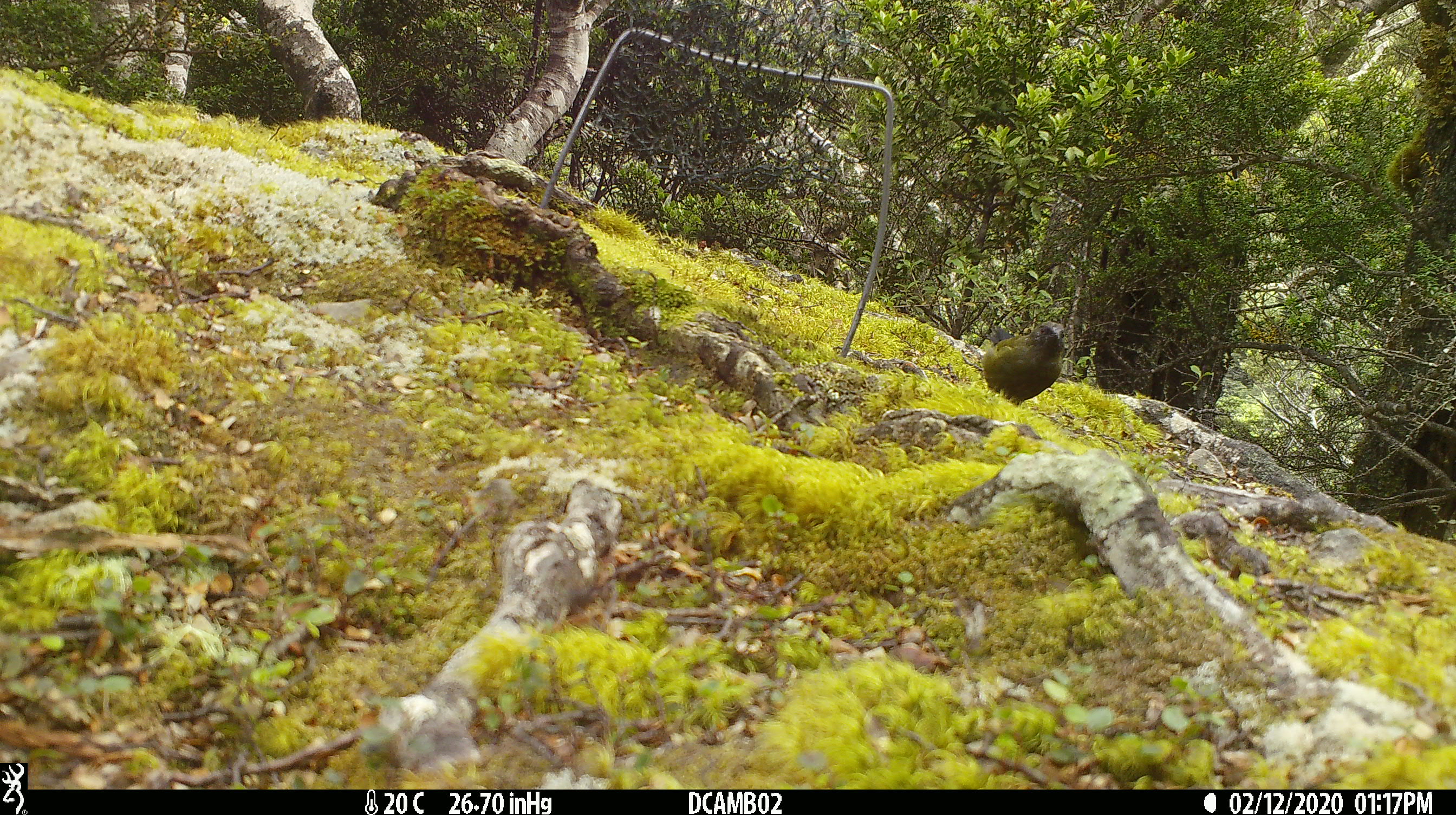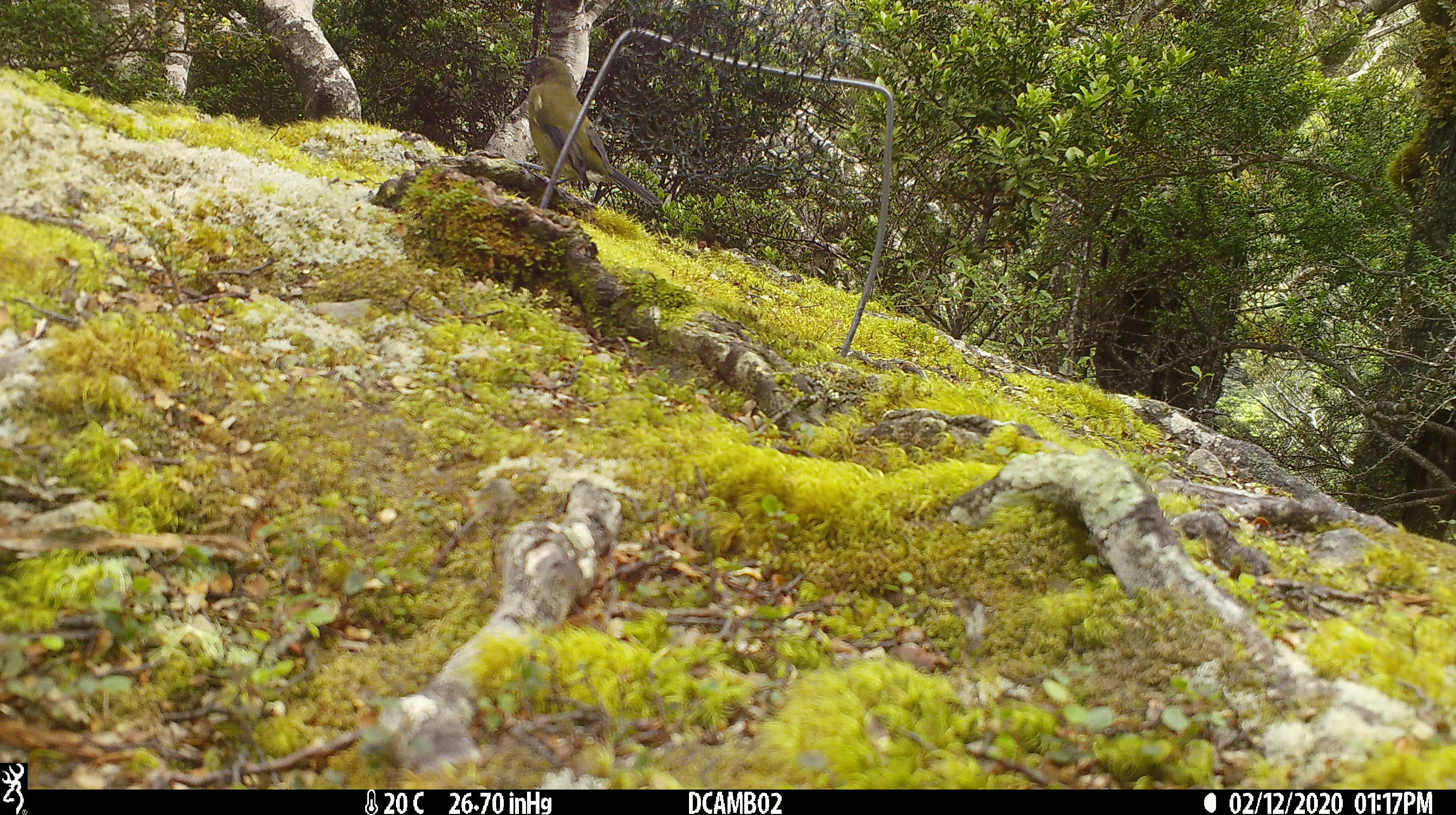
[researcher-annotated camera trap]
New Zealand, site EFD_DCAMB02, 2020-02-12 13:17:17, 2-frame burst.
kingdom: Animalia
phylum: Chordata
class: Aves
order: Passeriformes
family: Meliphagidae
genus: Anthornis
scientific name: Anthornis melanura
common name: new zealand bellbird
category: bellbird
Bellbird (new zealand bellbird) (Anthornis melanura).